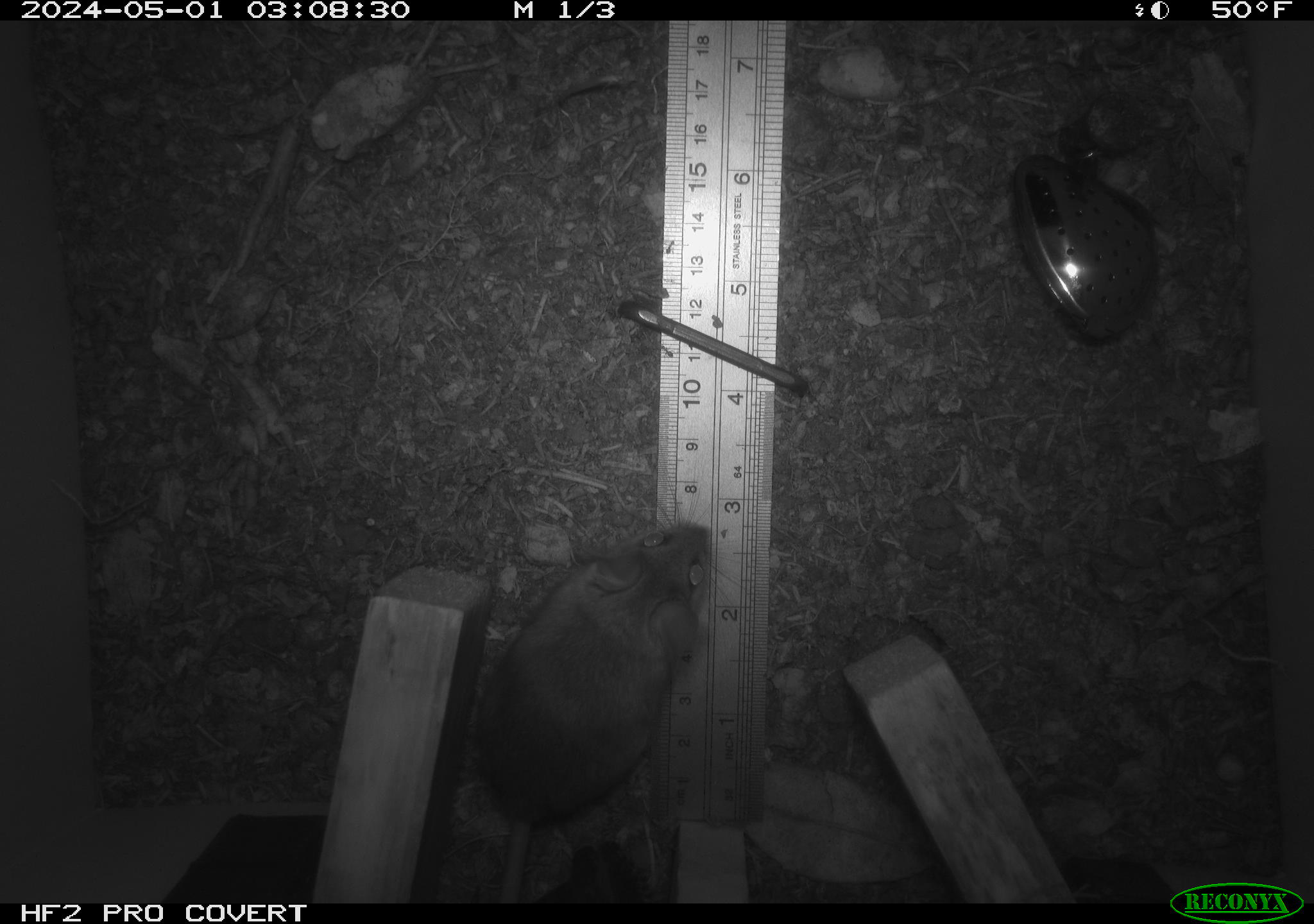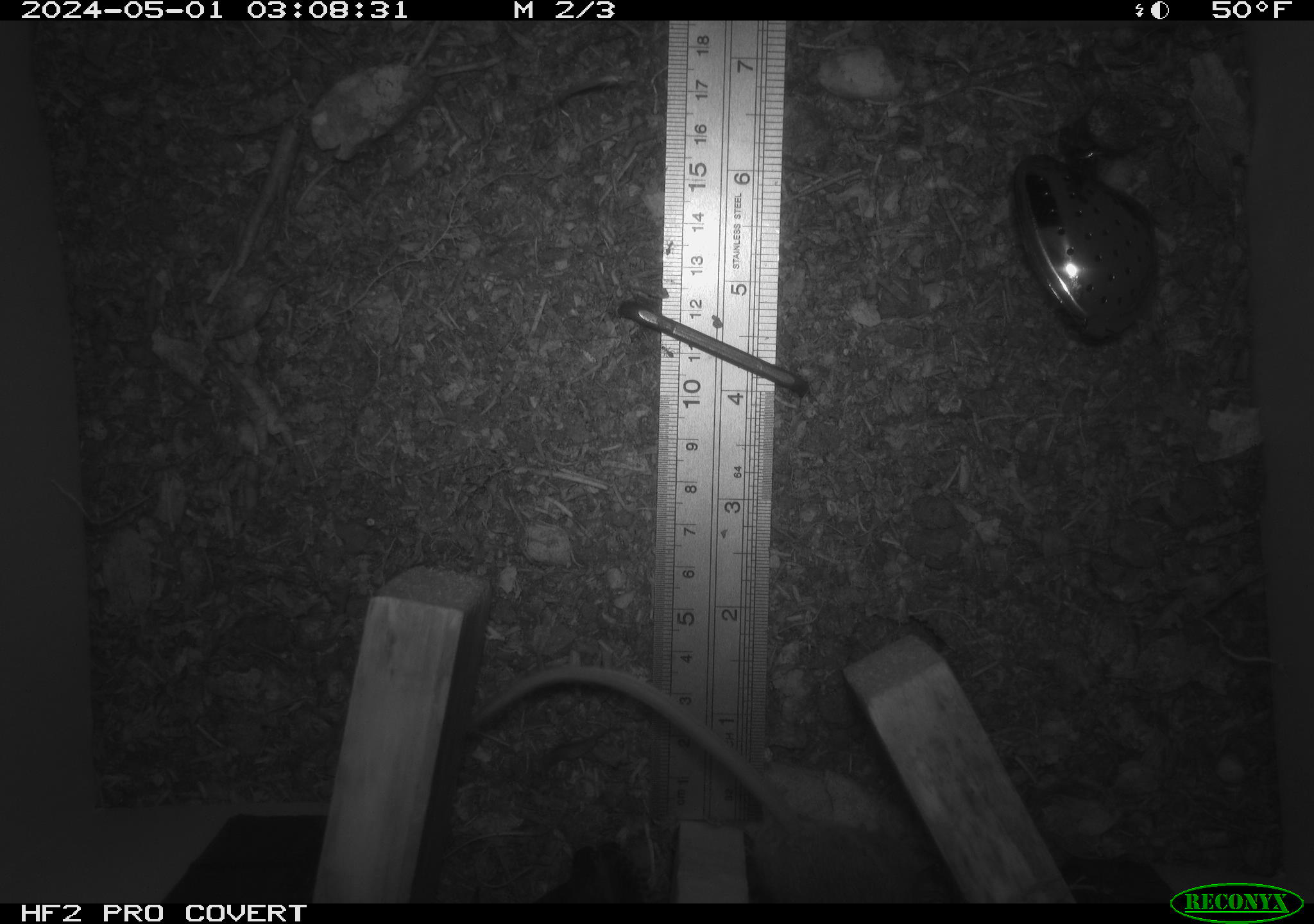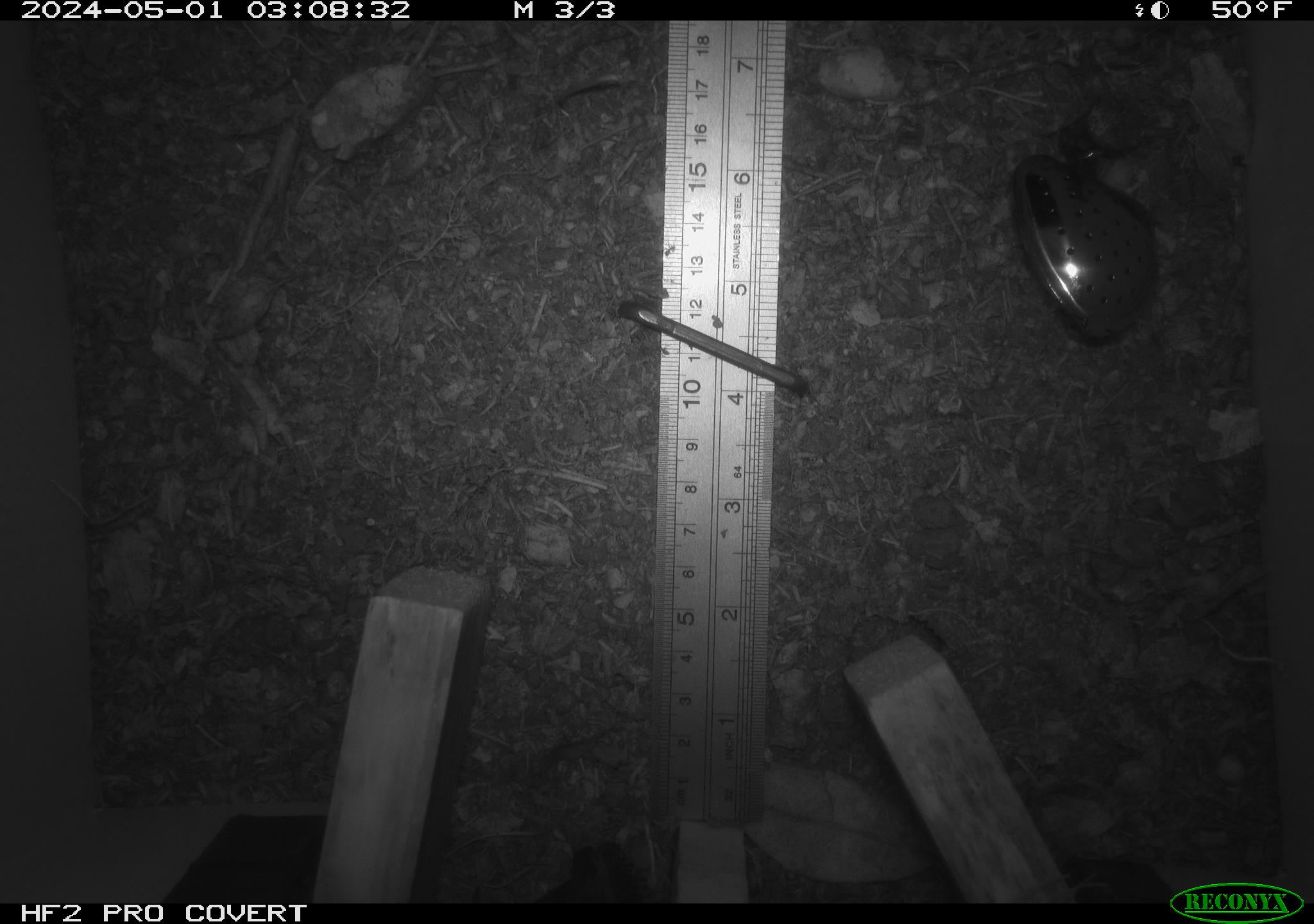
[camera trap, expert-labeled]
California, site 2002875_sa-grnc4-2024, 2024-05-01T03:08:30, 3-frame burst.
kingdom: Animalia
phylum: Chordata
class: Mammalia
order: Rodentia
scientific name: Rodentia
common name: rodent